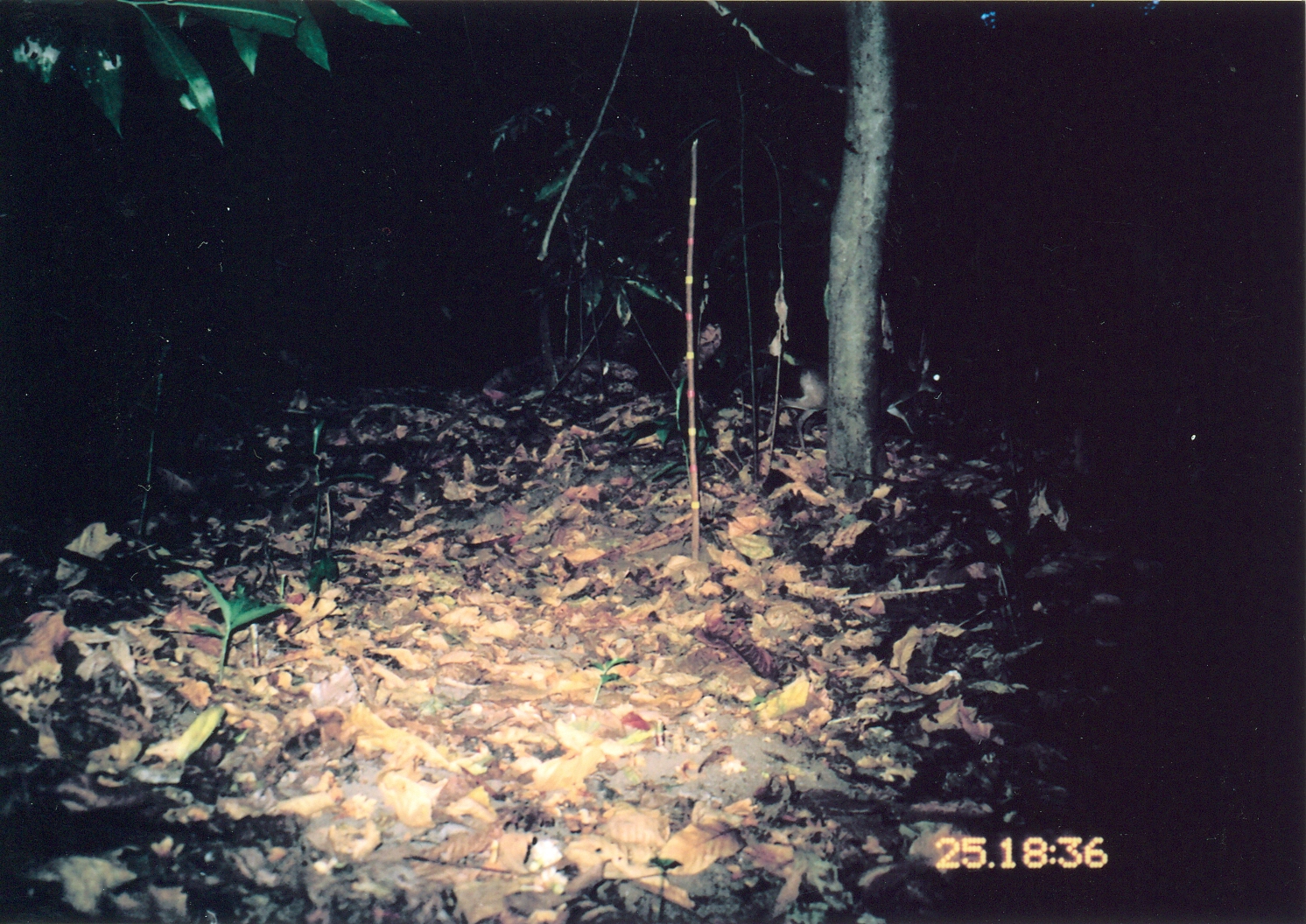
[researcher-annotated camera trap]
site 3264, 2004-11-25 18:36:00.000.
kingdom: Animalia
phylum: Chordata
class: Mammalia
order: Artiodactyla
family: Bovidae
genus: Nesotragus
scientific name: Nesotragus moschatus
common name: suni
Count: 1.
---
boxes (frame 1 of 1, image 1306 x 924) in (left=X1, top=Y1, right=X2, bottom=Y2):
nesotragus moschatus: (left=767, top=349, right=947, bottom=455)